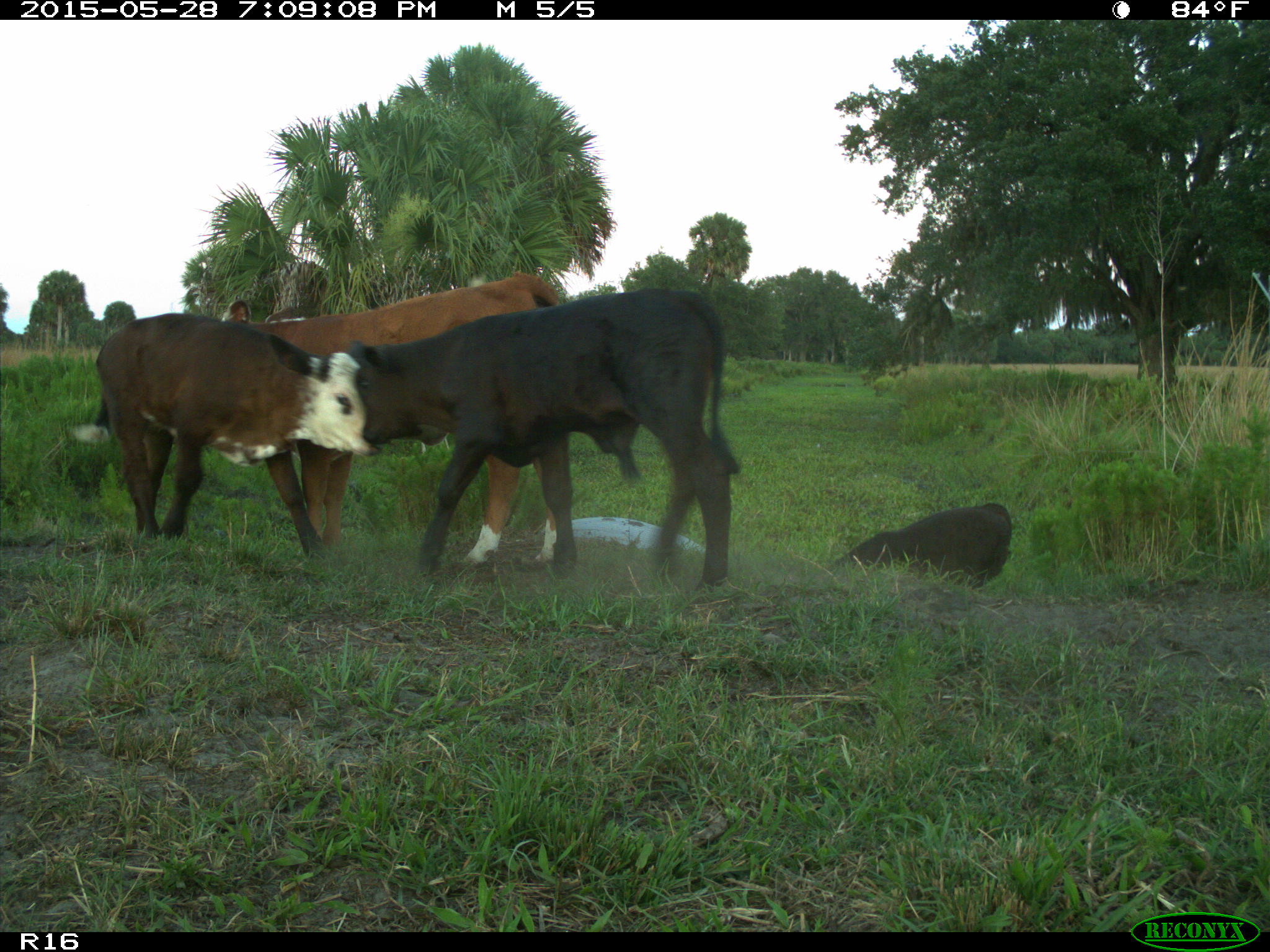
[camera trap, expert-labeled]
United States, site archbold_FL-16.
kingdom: Animalia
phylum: Chordata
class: Mammalia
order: Artiodactyla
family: Bovidae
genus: Bos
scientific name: Bos taurus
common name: domestic cow